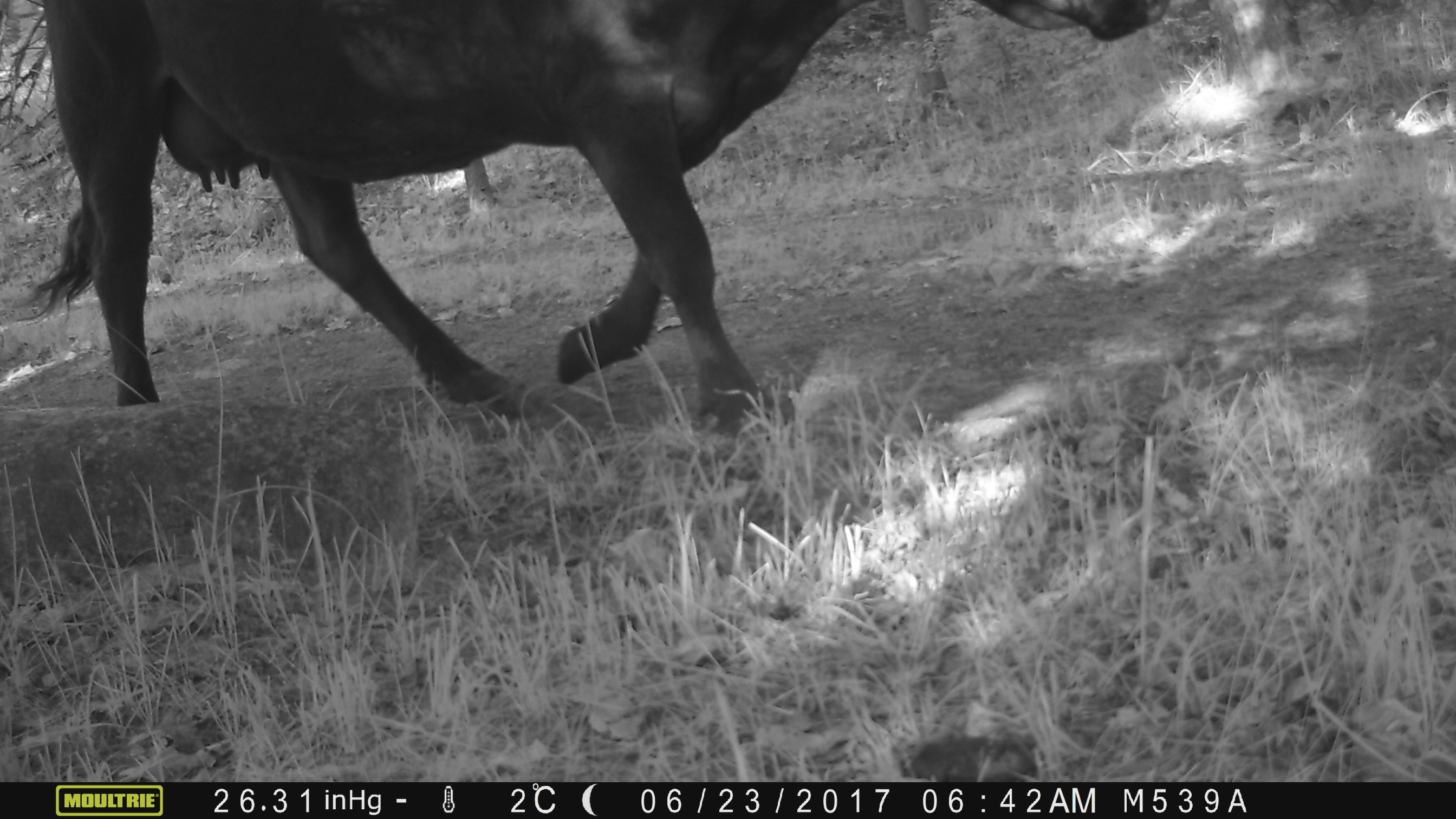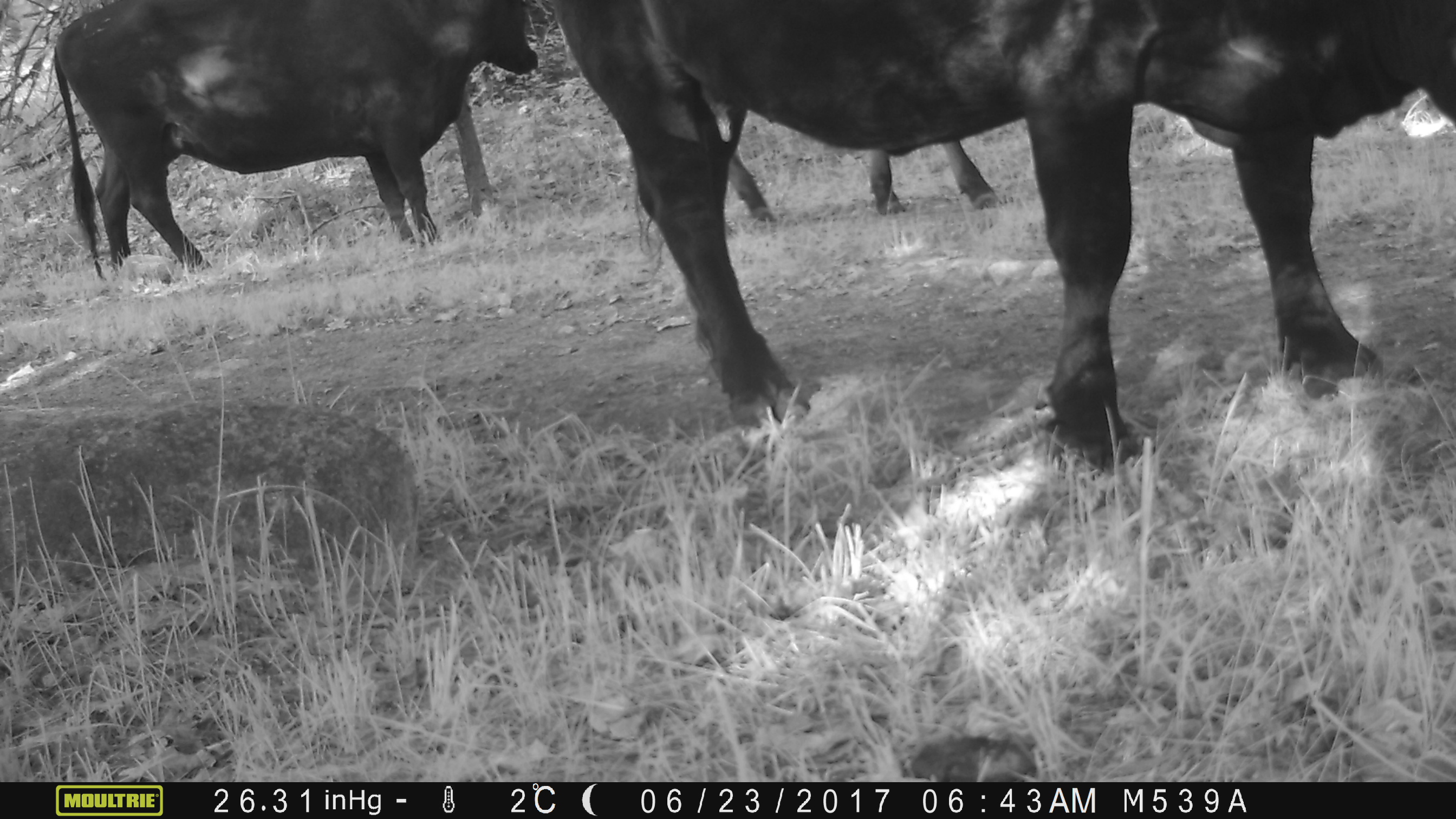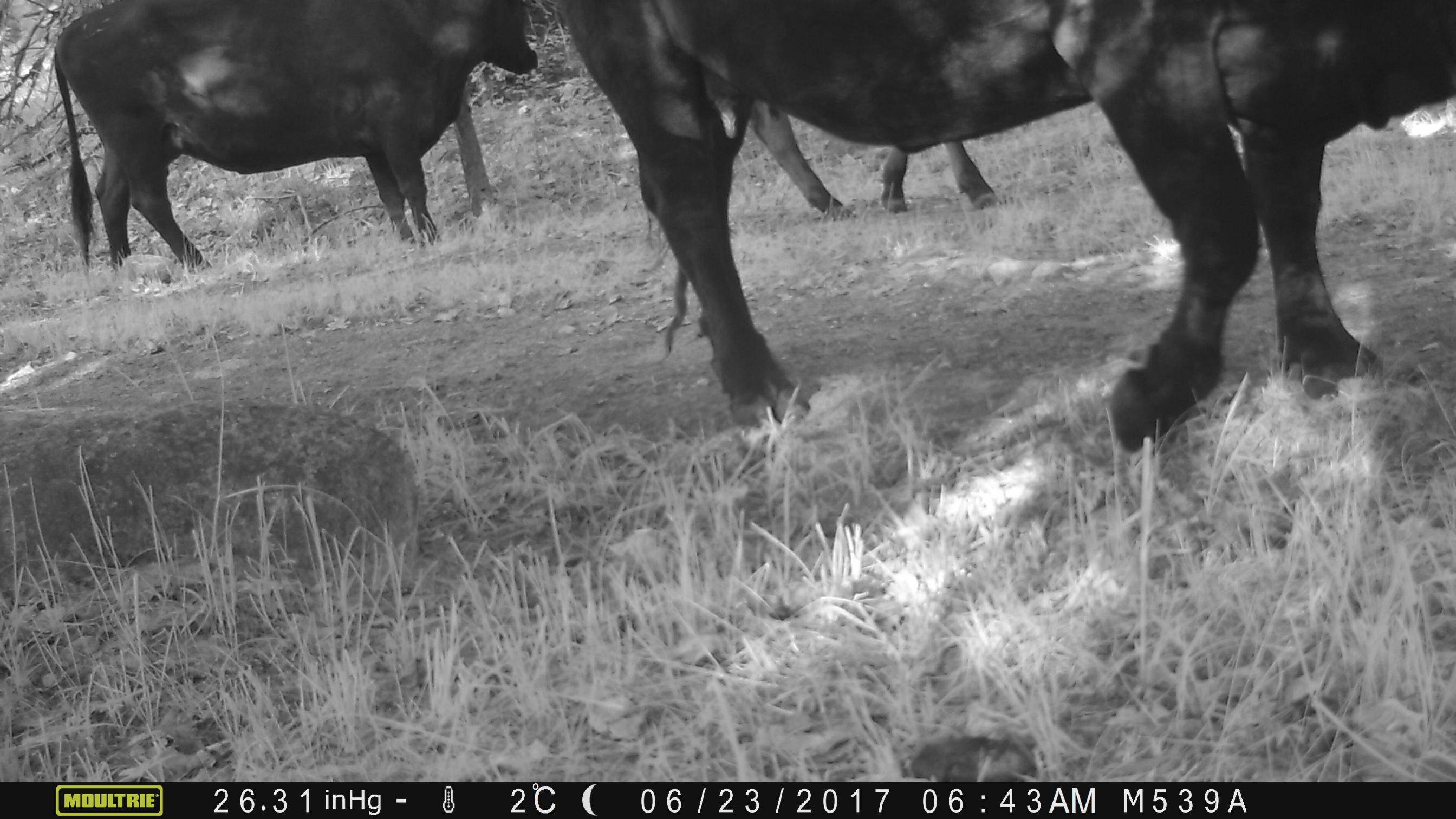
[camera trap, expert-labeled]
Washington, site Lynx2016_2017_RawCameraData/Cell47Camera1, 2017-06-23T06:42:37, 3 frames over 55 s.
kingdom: Animalia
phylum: Chordata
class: Mammalia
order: Artiodactyla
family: Bovidae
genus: Bos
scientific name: Bos taurus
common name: domestic cattle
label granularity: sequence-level